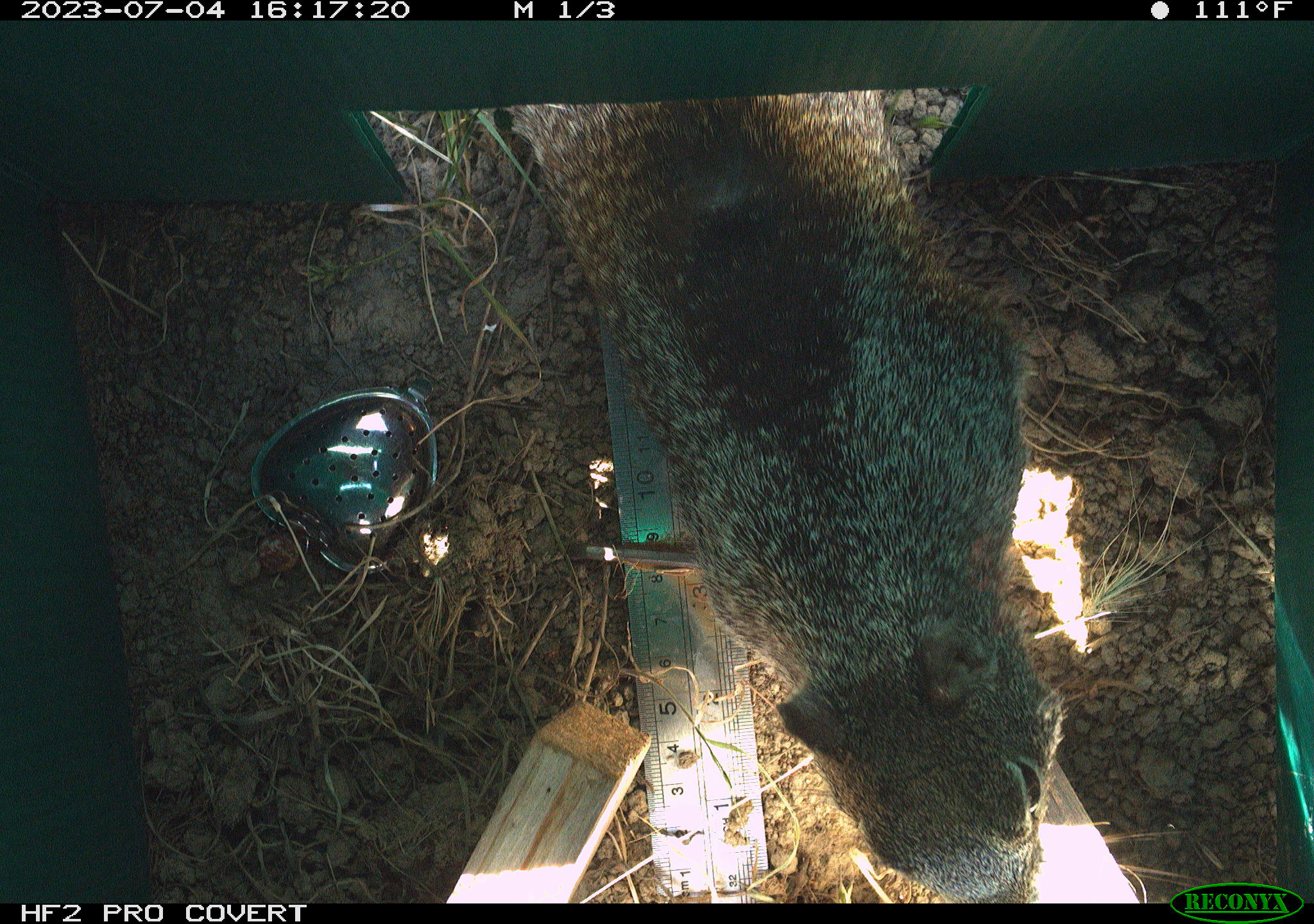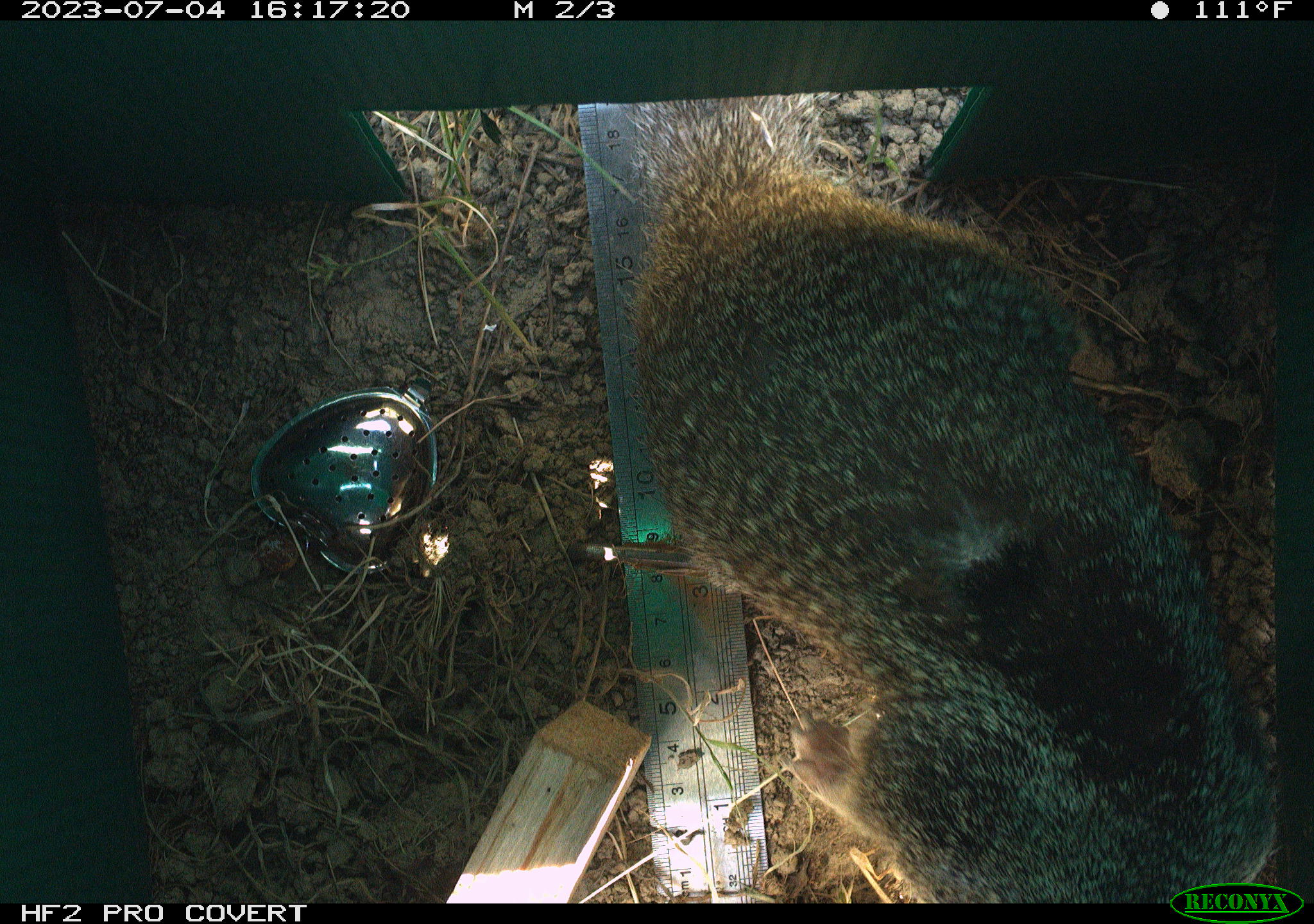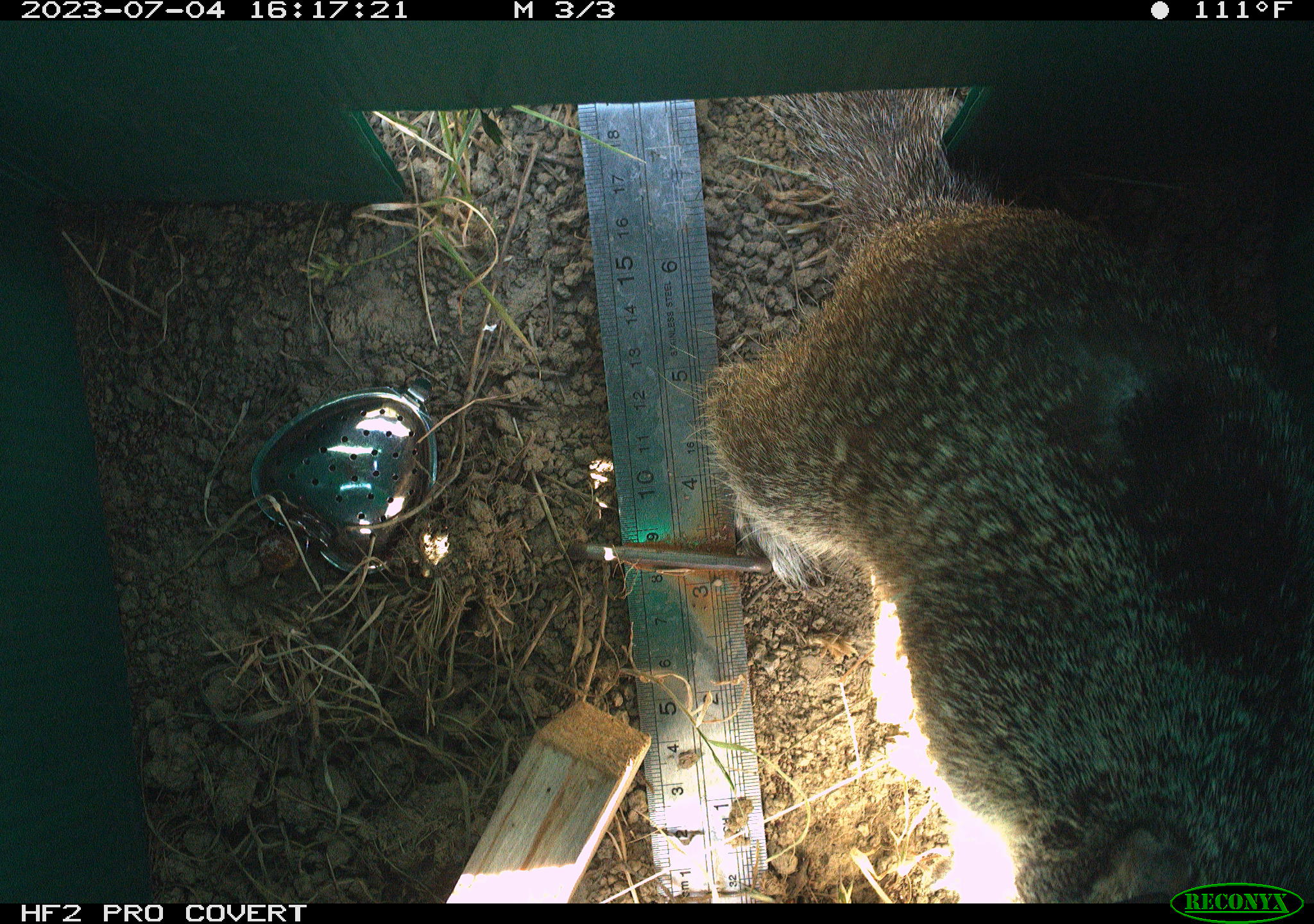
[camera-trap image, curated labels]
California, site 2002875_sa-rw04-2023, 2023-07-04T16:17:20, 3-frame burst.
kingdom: Animalia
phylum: Chordata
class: Mammalia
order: Rodentia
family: Sciuridae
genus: Otospermophilus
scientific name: Otospermophilus beecheyi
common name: california ground squirrel